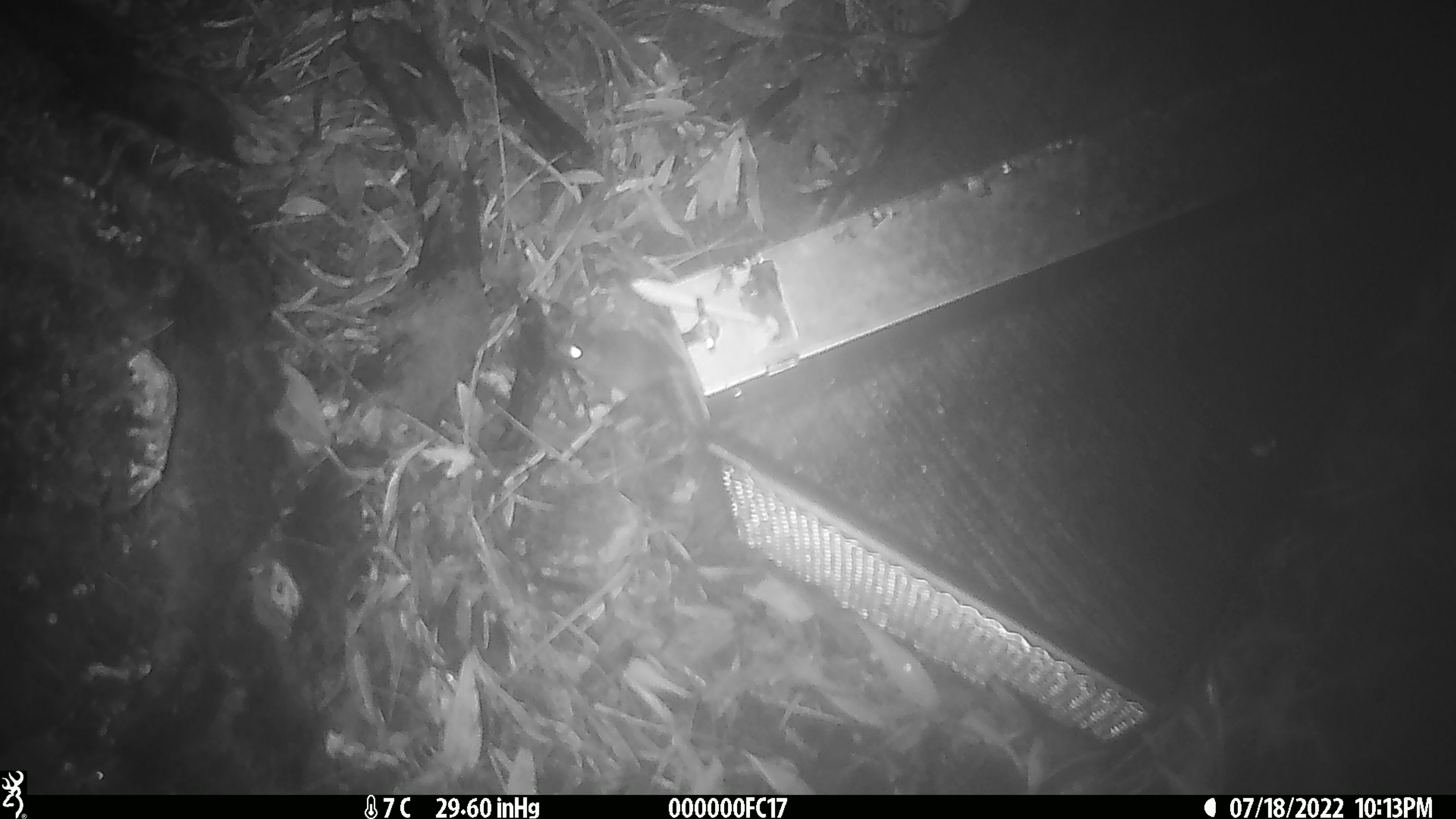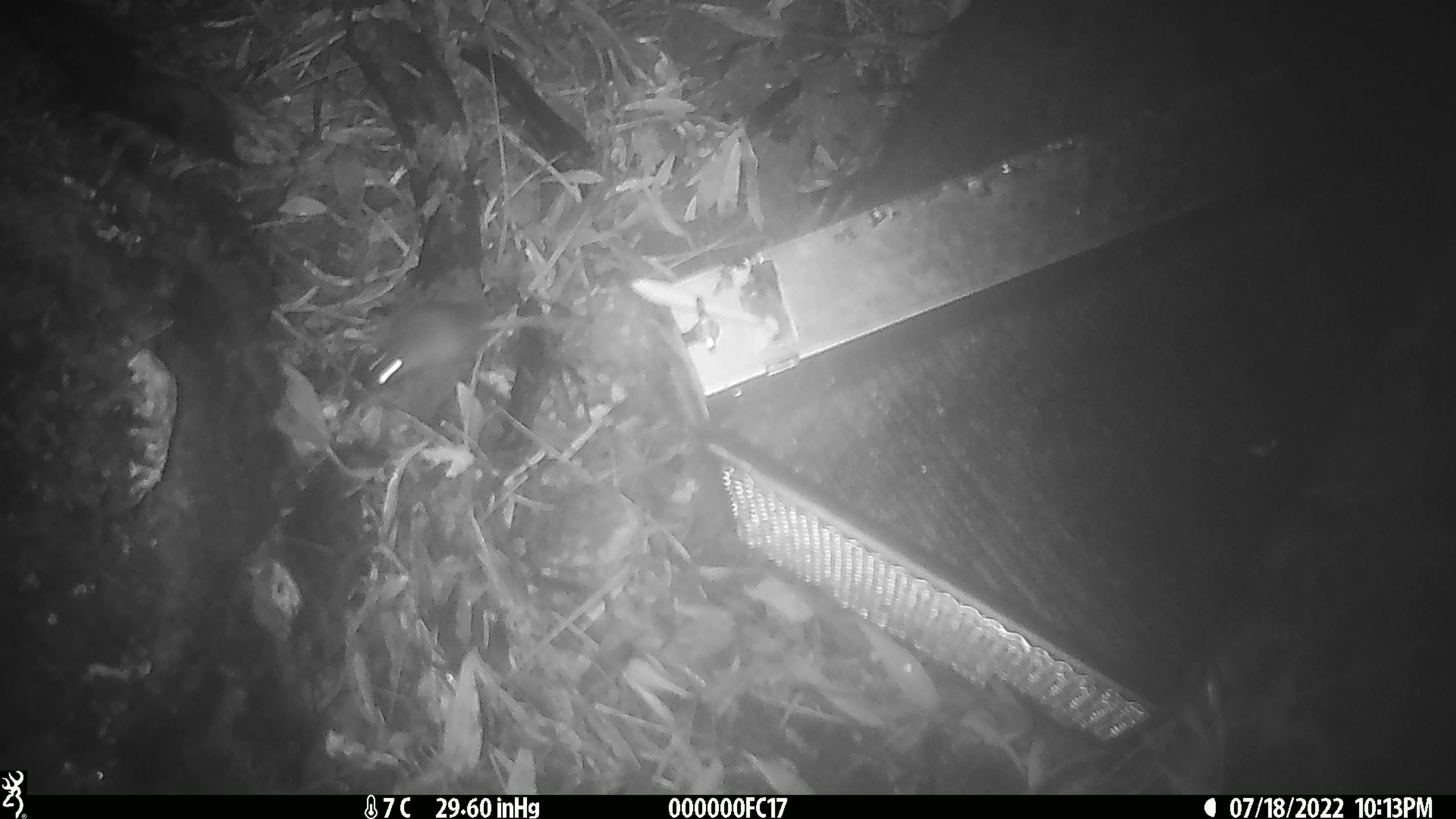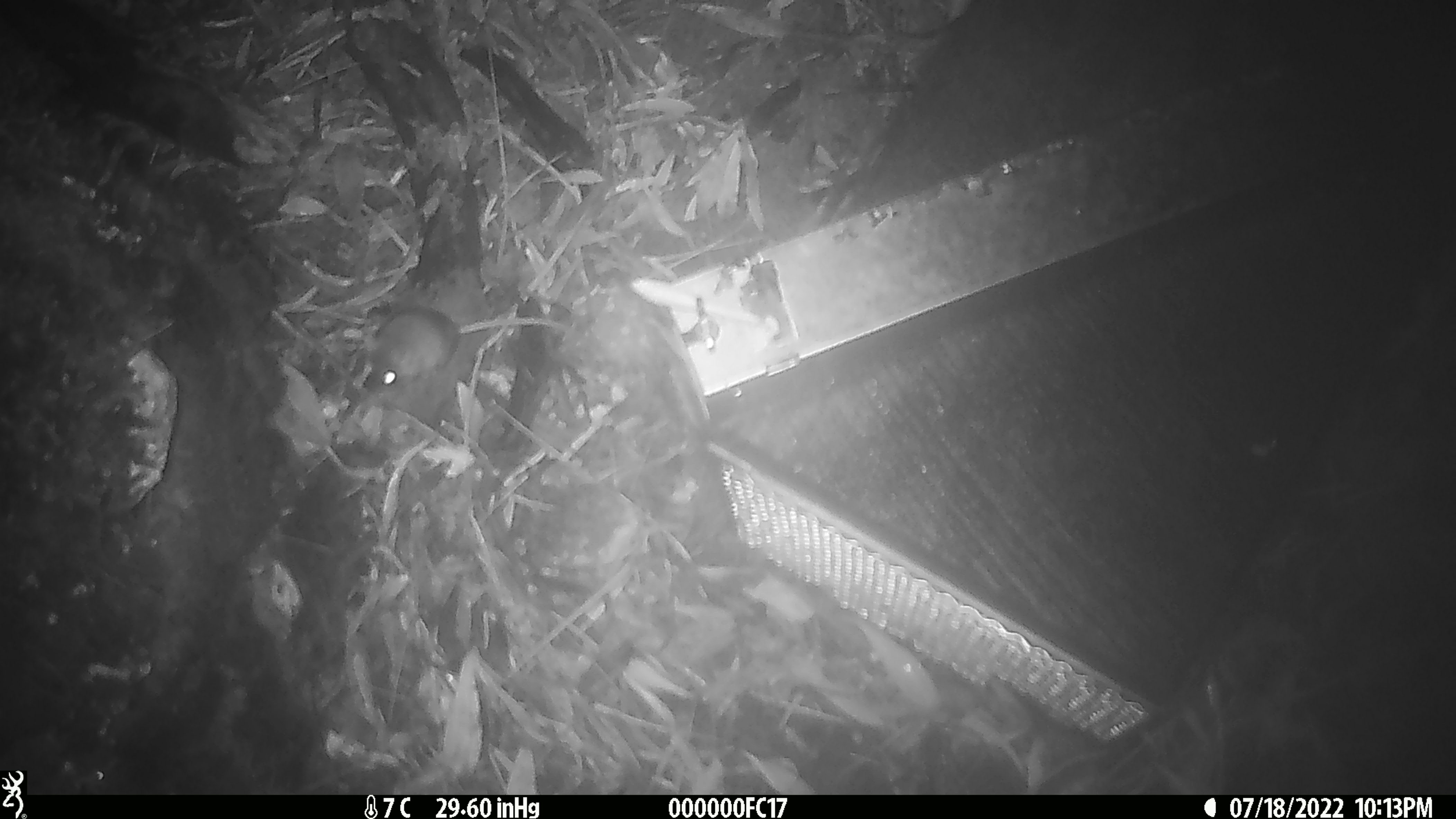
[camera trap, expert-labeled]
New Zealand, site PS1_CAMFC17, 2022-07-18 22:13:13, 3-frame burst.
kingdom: Animalia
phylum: Chordata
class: Mammalia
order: Rodentia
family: Muridae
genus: Mus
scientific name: Mus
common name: mouse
Mouse (Mus).